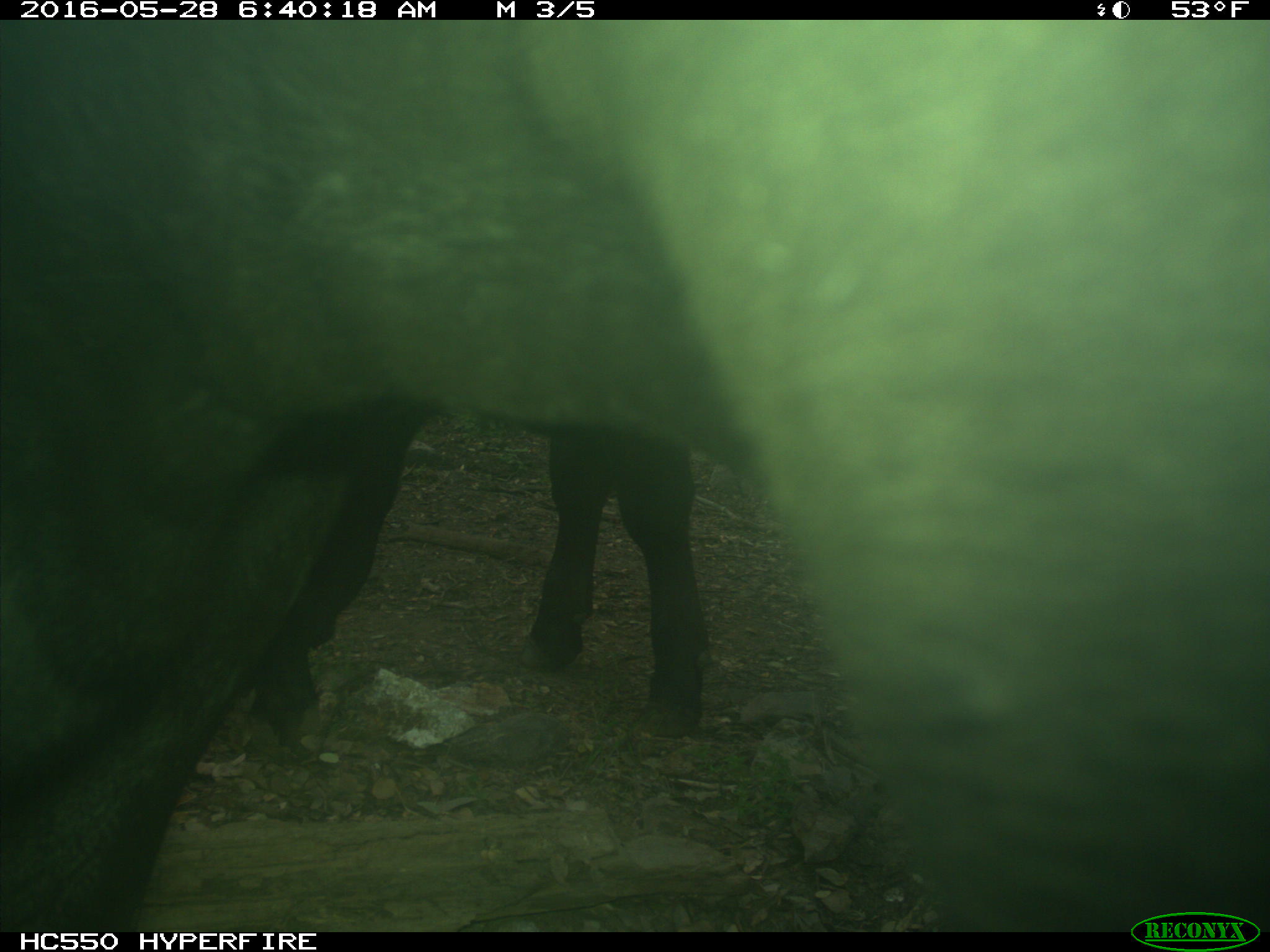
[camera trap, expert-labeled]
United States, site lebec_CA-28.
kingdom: Animalia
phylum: Chordata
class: Mammalia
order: Artiodactyla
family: Bovidae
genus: Bos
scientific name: Bos taurus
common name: domestic cow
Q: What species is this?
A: Bos taurus (domestic cow).